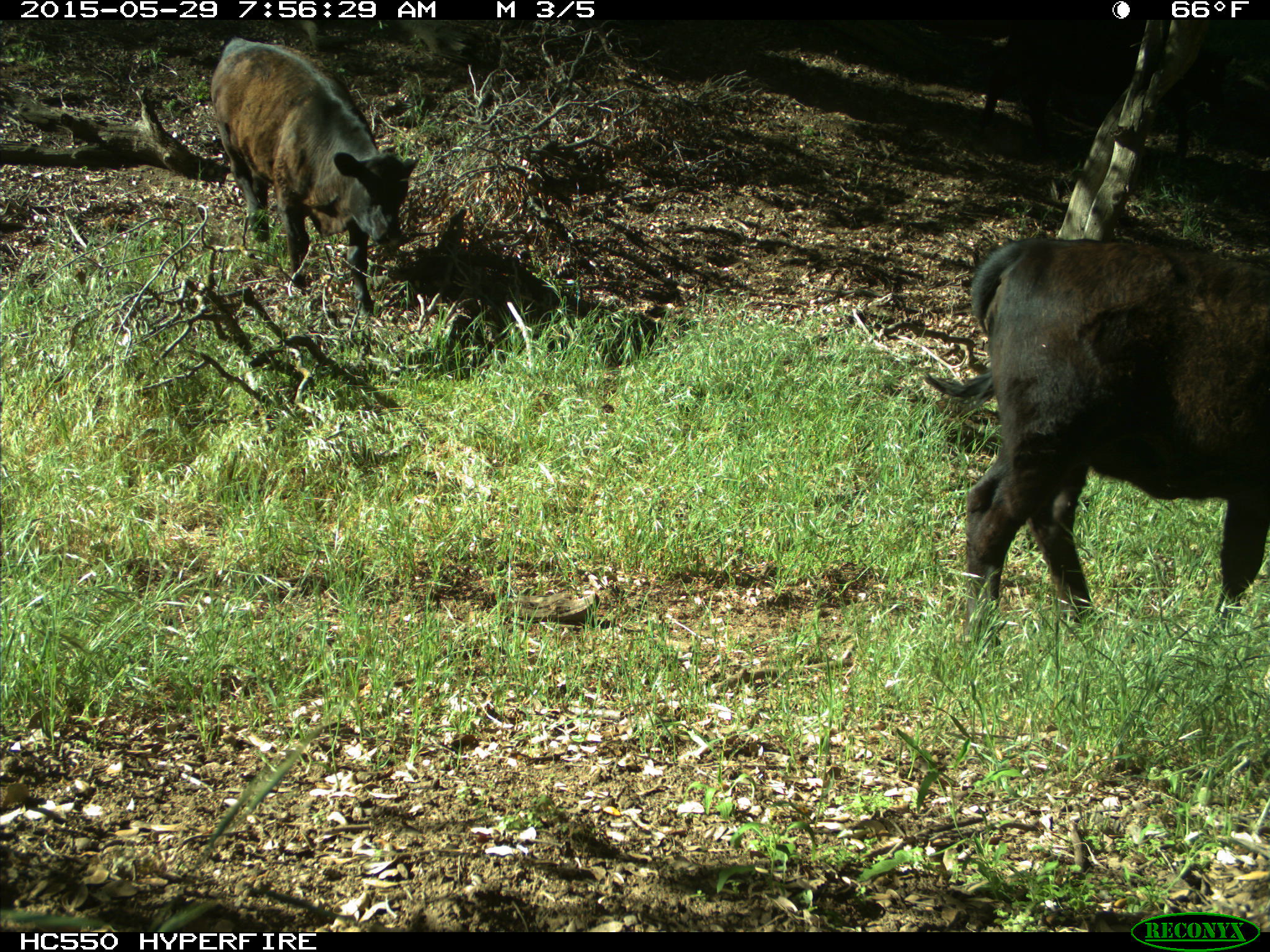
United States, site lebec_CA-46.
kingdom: Animalia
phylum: Chordata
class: Mammalia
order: Artiodactyla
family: Bovidae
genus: Bos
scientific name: Bos taurus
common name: domestic cow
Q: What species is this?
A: Bos taurus (domestic cow).